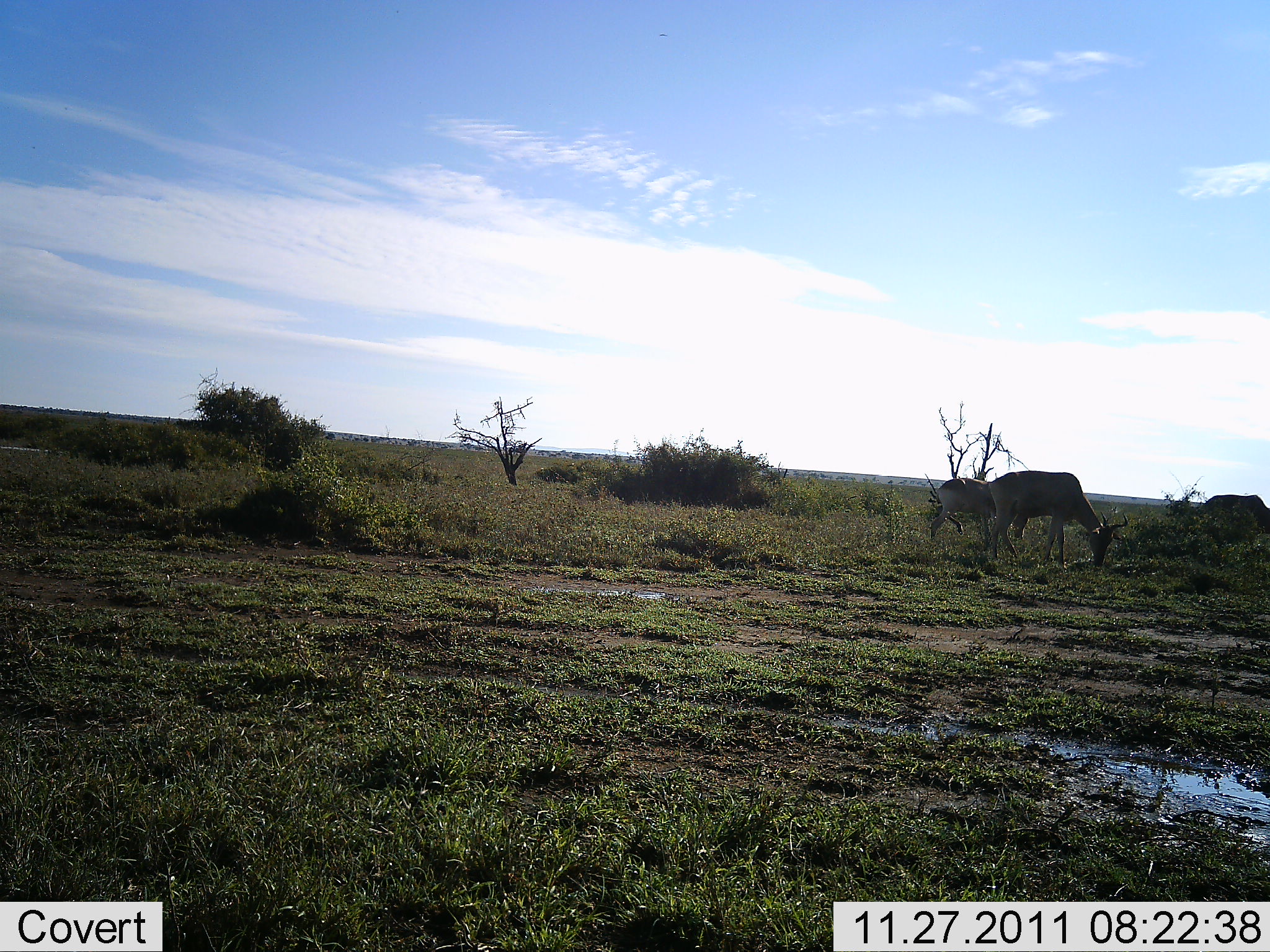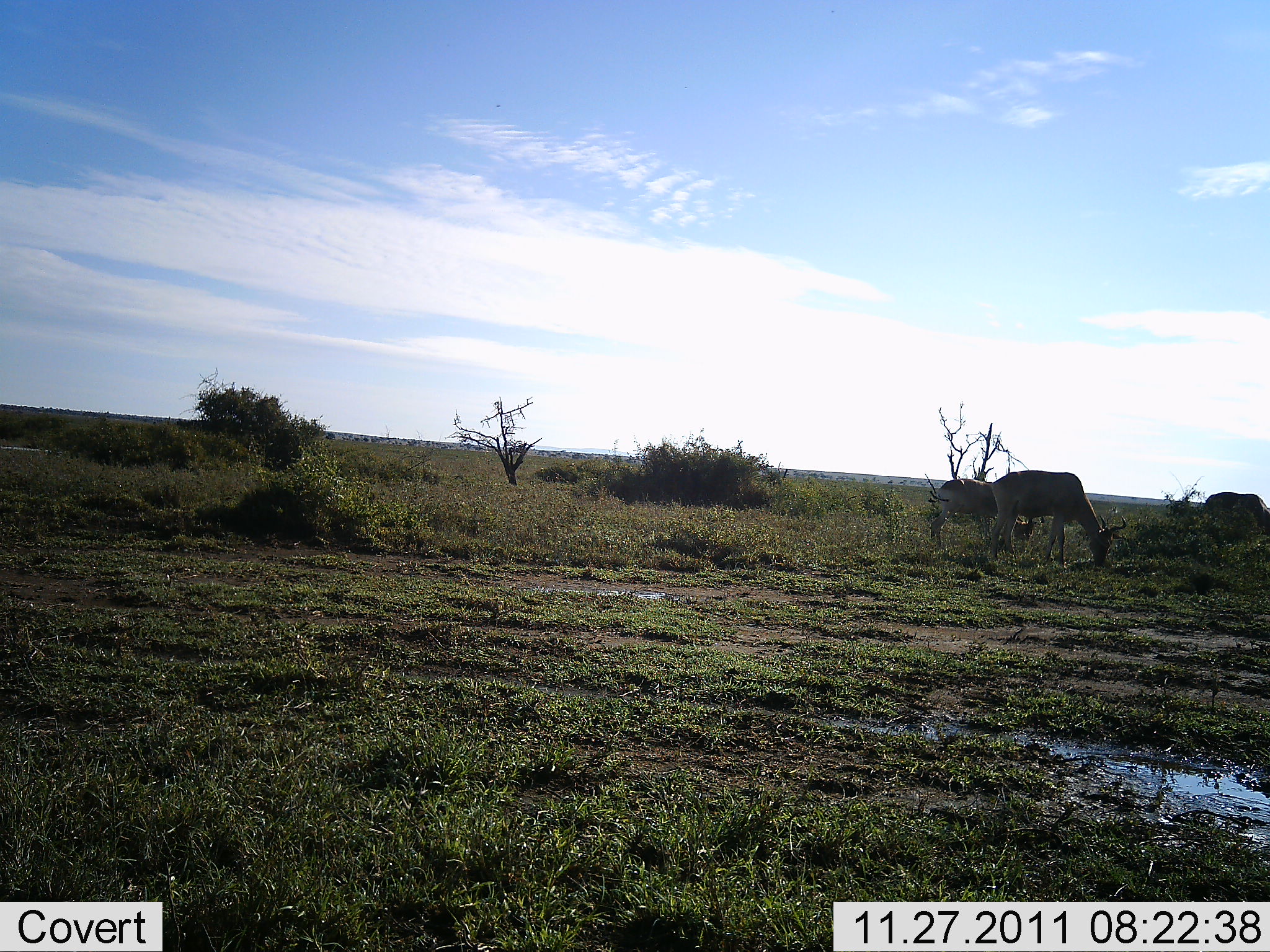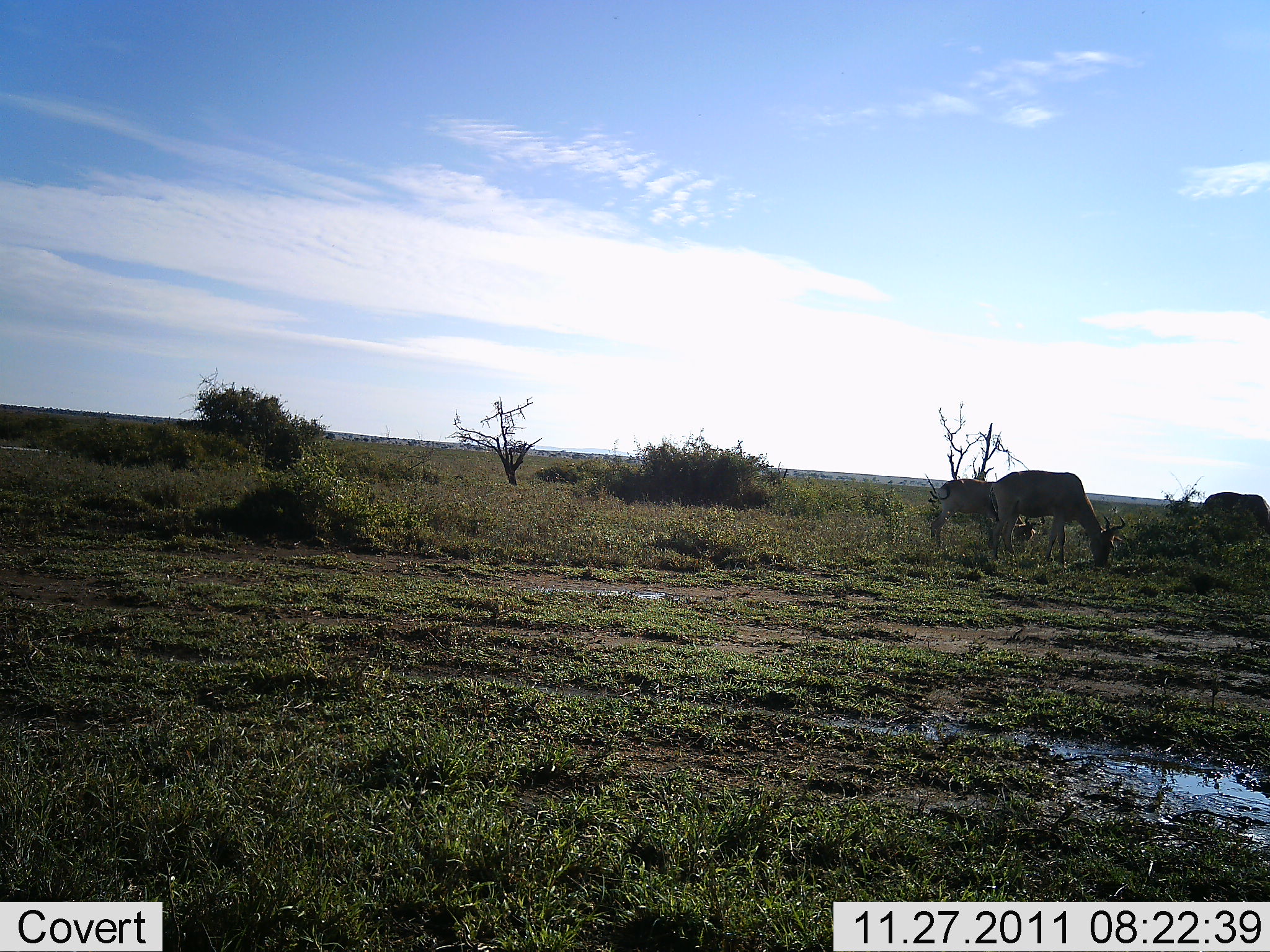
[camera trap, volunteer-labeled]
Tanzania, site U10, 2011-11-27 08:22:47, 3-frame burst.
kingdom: Animalia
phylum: Chordata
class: Mammalia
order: Artiodactyla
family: Bovidae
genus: Alcelaphus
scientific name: Alcelaphus buselaphus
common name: hartebeest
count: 3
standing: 17%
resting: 0%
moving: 0%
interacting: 0%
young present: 0%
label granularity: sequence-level